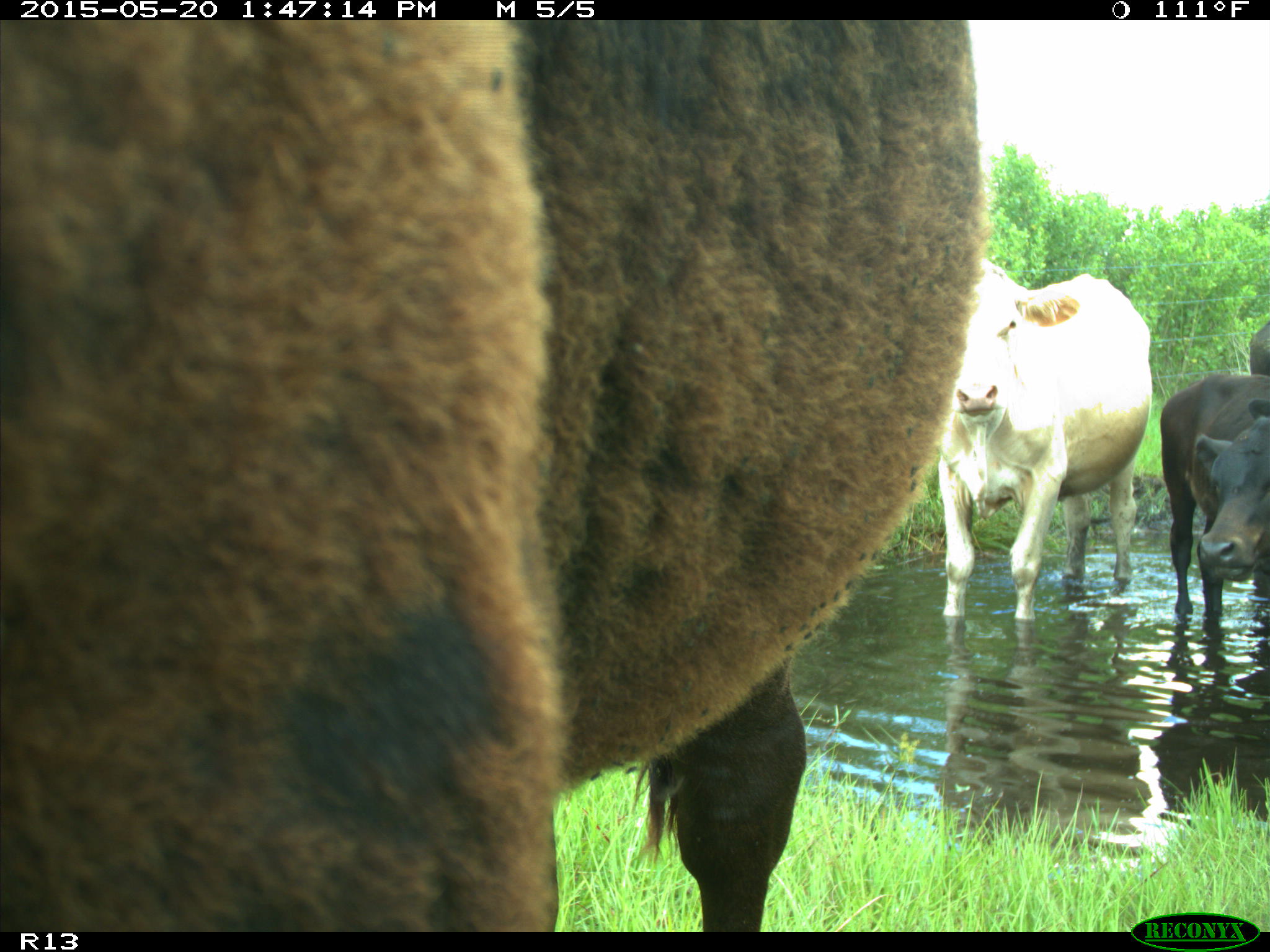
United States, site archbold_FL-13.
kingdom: Animalia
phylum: Chordata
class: Mammalia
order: Artiodactyla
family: Bovidae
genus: Bos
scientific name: Bos taurus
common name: domestic cow